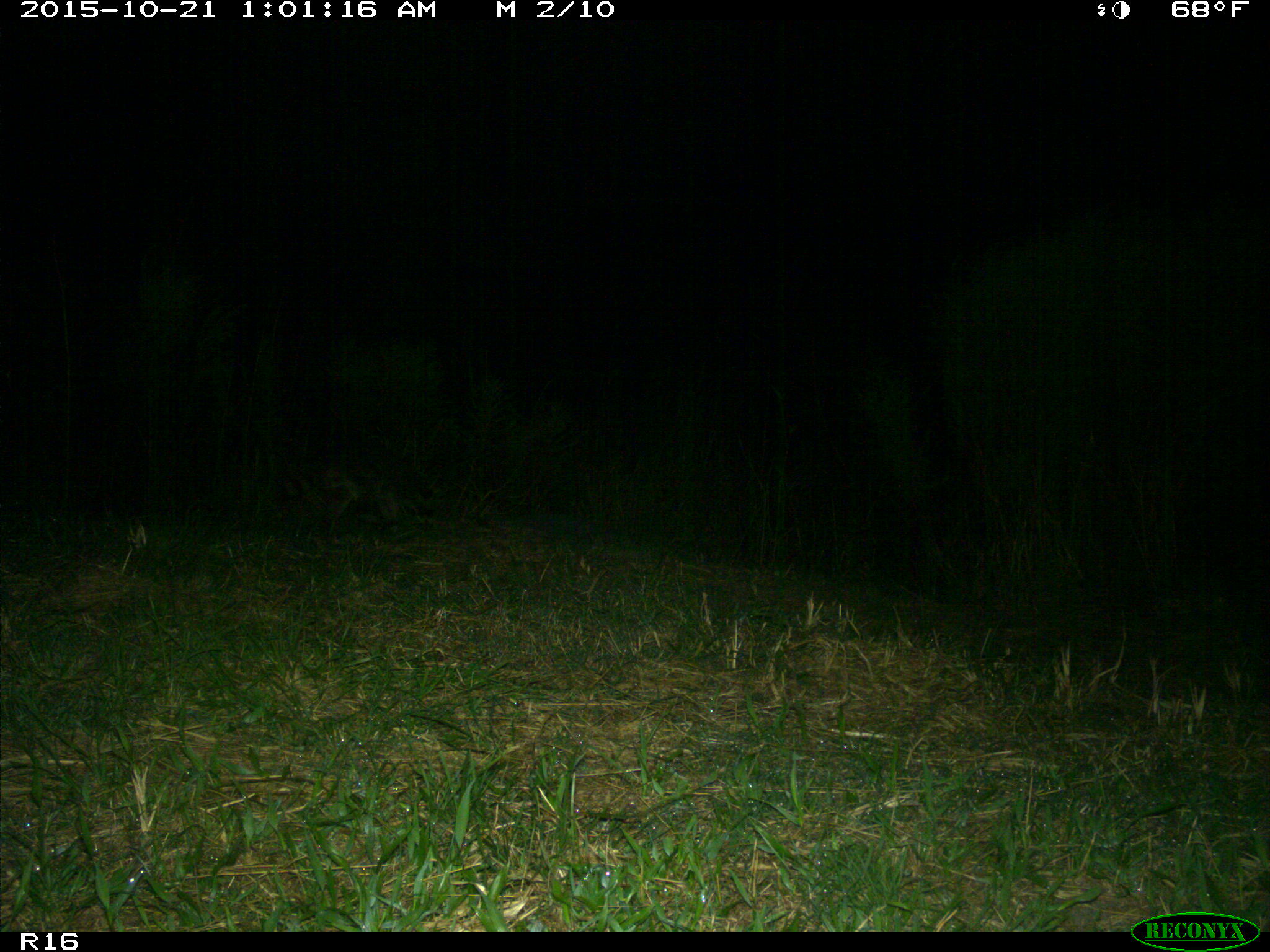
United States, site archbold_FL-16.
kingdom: Animalia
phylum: Chordata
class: Mammalia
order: Carnivora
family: Procyonidae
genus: Procyon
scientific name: Procyon lotor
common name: common raccoon